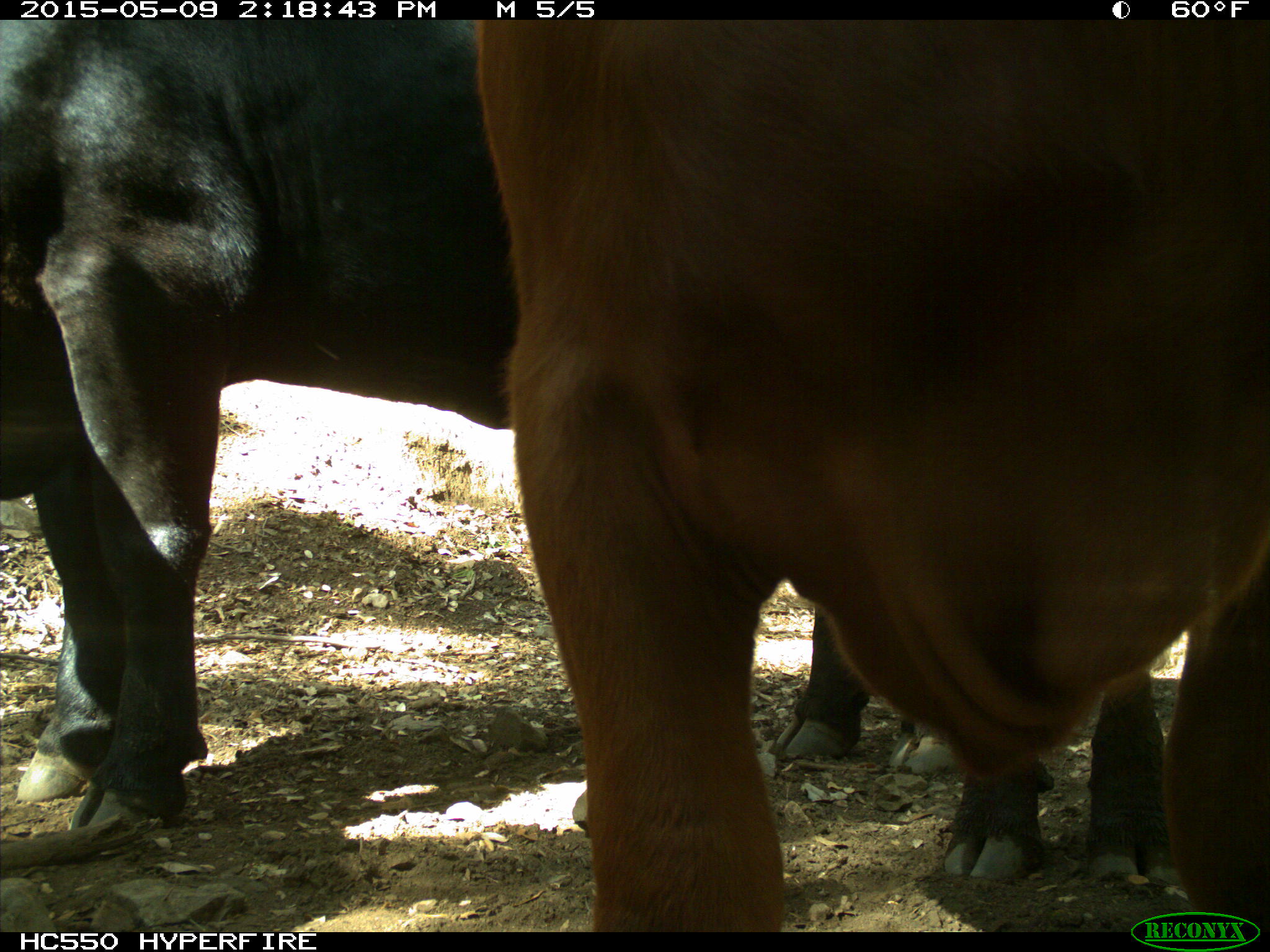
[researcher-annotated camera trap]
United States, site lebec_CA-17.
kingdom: Animalia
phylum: Chordata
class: Mammalia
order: Artiodactyla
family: Bovidae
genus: Bos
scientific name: Bos taurus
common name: domestic cow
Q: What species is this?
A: Bos taurus (domestic cow).